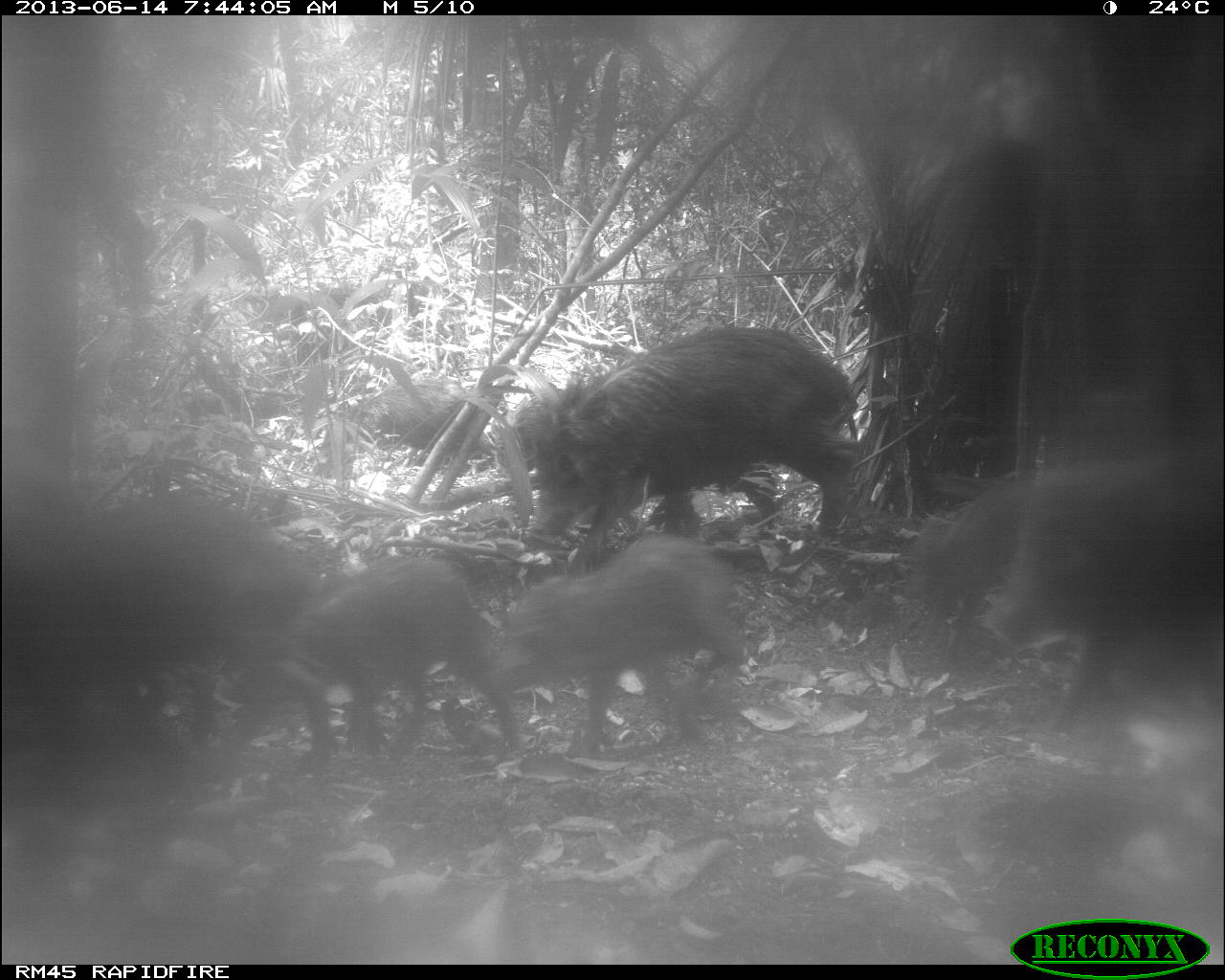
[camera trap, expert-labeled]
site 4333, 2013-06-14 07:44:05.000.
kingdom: Animalia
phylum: Chordata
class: Mammalia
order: Artiodactyla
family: Tayassuidae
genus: Tayassu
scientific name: Tayassu pecari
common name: white-lipped peccary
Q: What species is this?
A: Tayassu pecari (white-lipped peccary).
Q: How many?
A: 6.